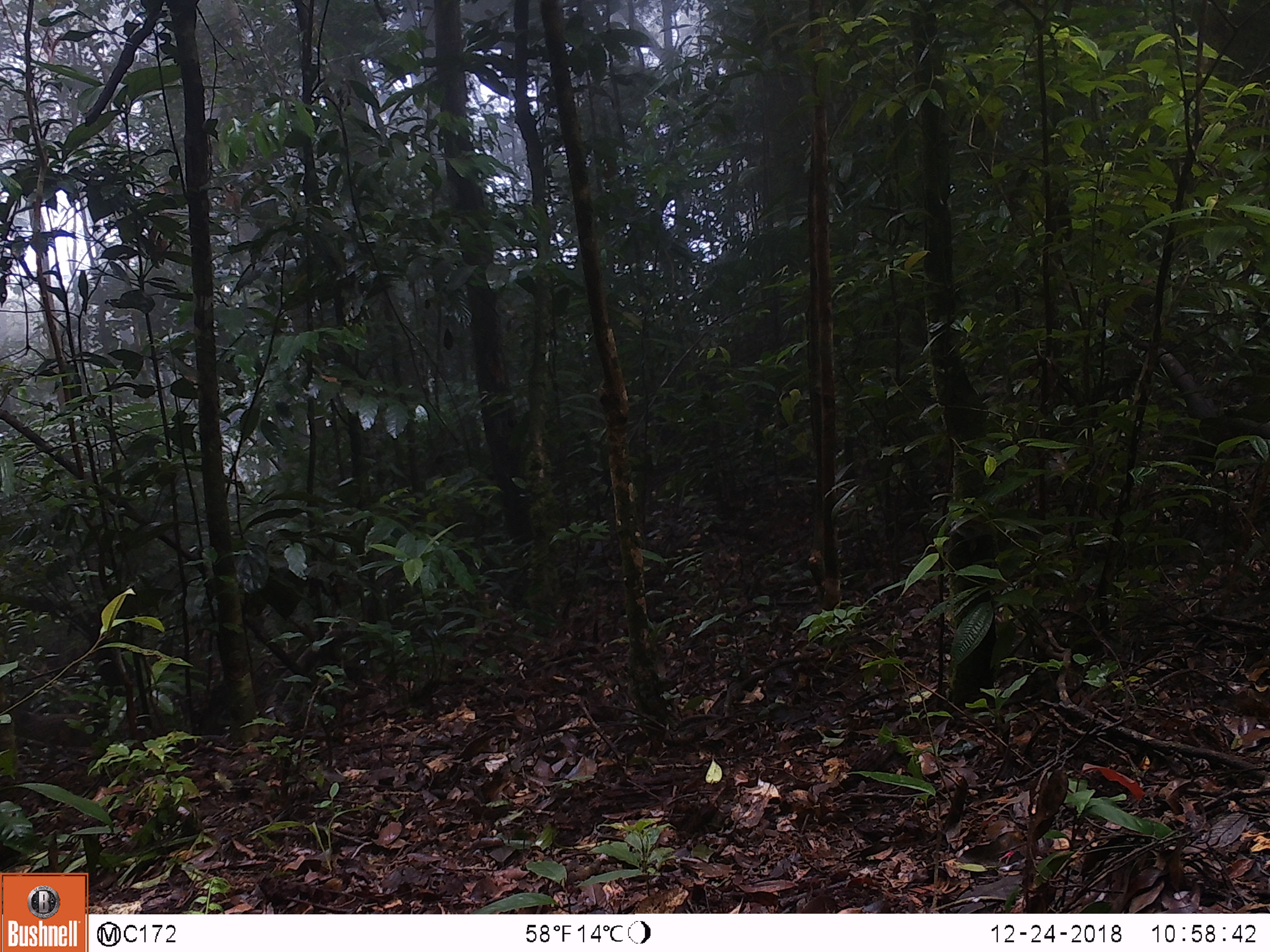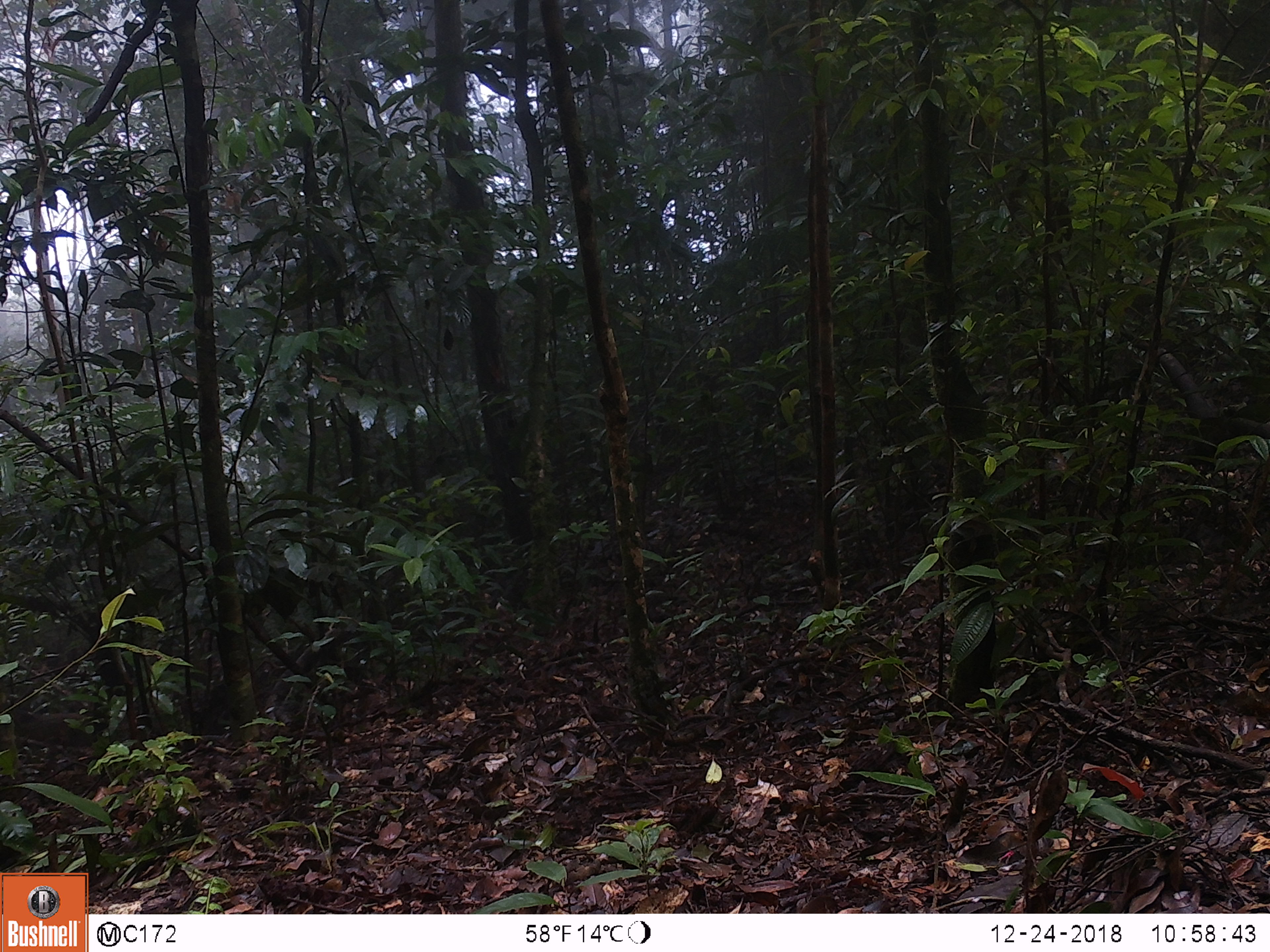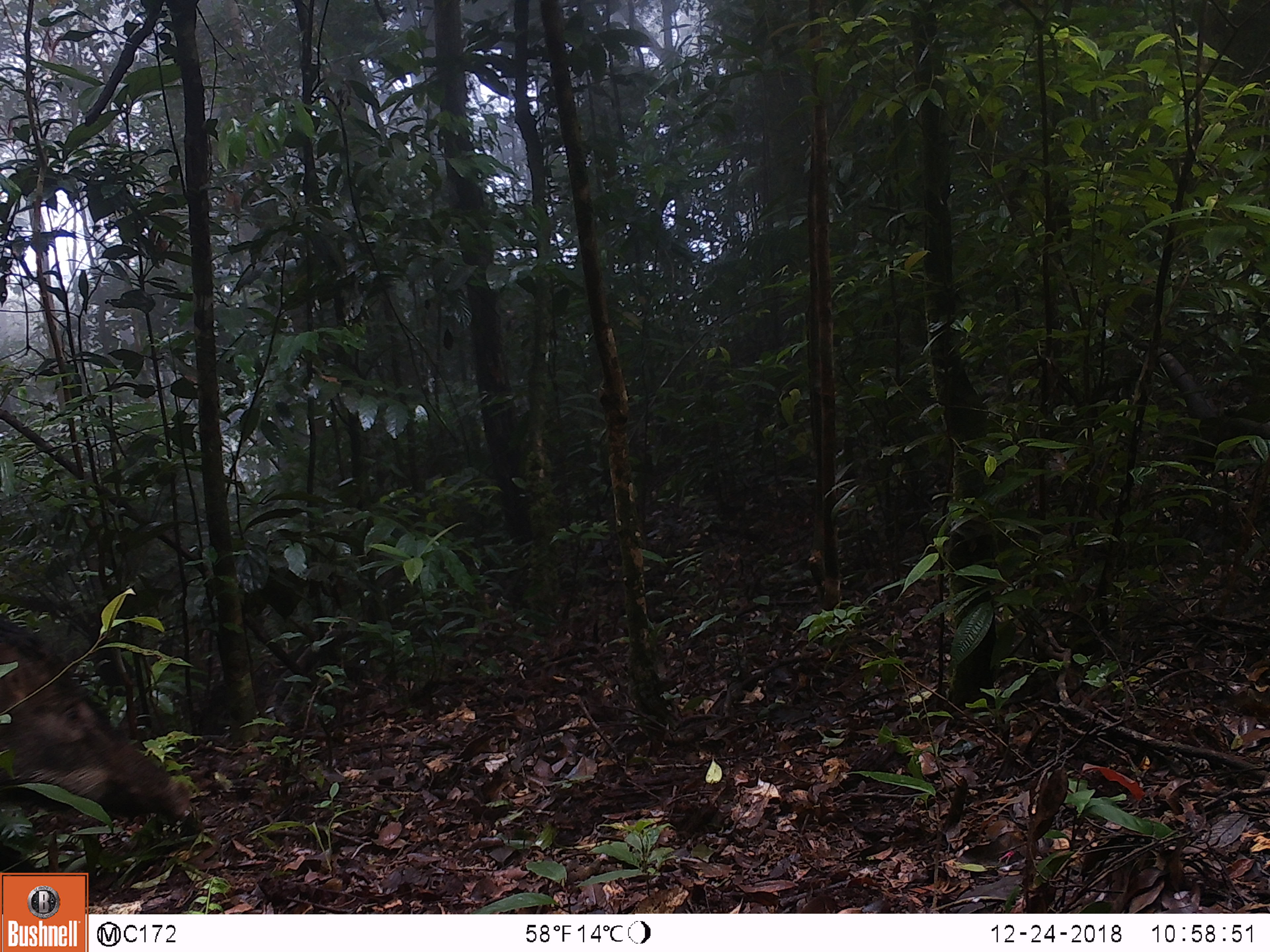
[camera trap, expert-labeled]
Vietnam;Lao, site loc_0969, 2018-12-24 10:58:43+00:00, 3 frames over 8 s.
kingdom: Animalia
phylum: Chordata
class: Mammalia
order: Artiodactyla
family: Suidae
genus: Sus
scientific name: Sus scrofa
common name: eurasian wild pig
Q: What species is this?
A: Eurasian wild pig (Sus scrofa).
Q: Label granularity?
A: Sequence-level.